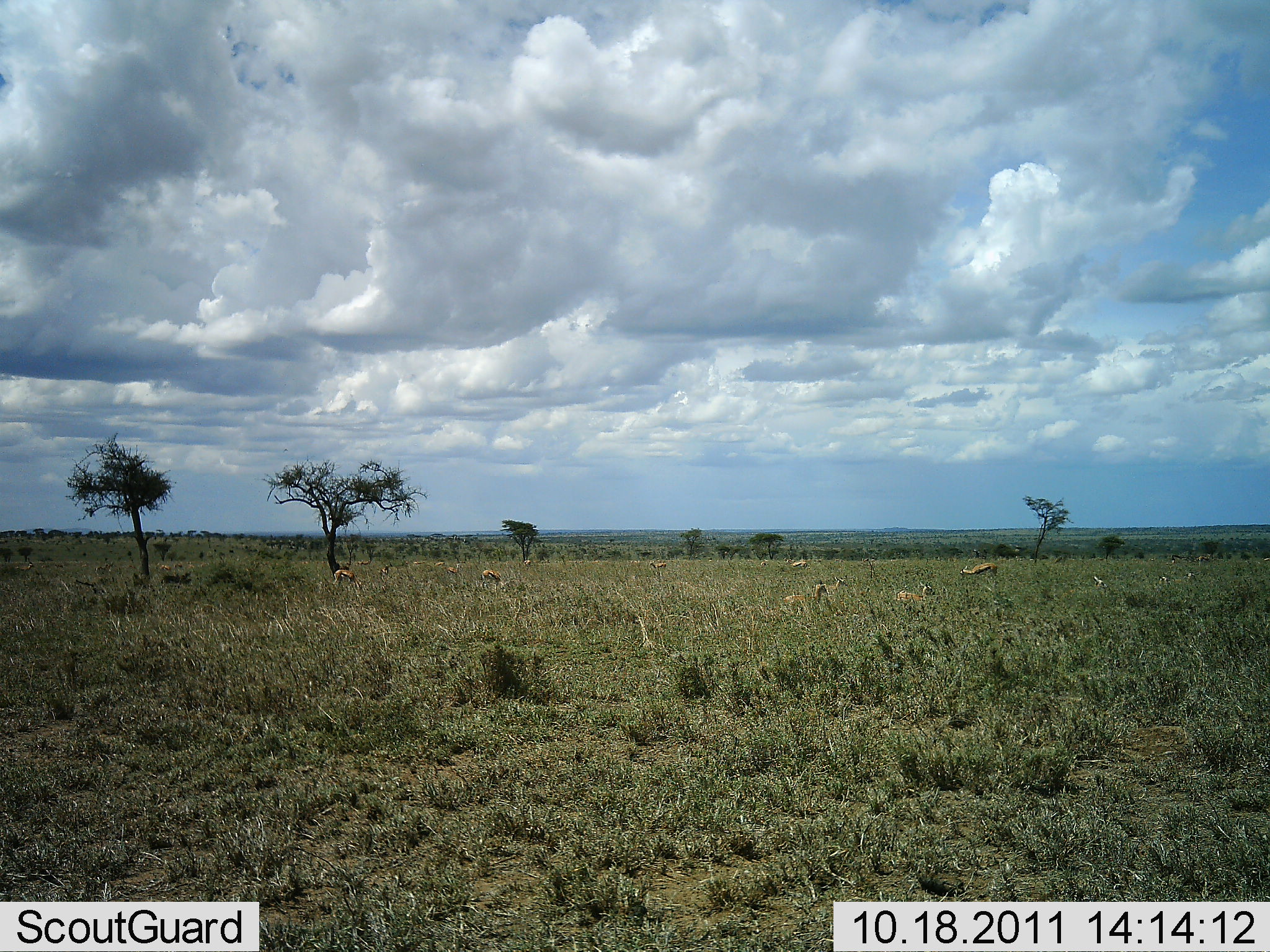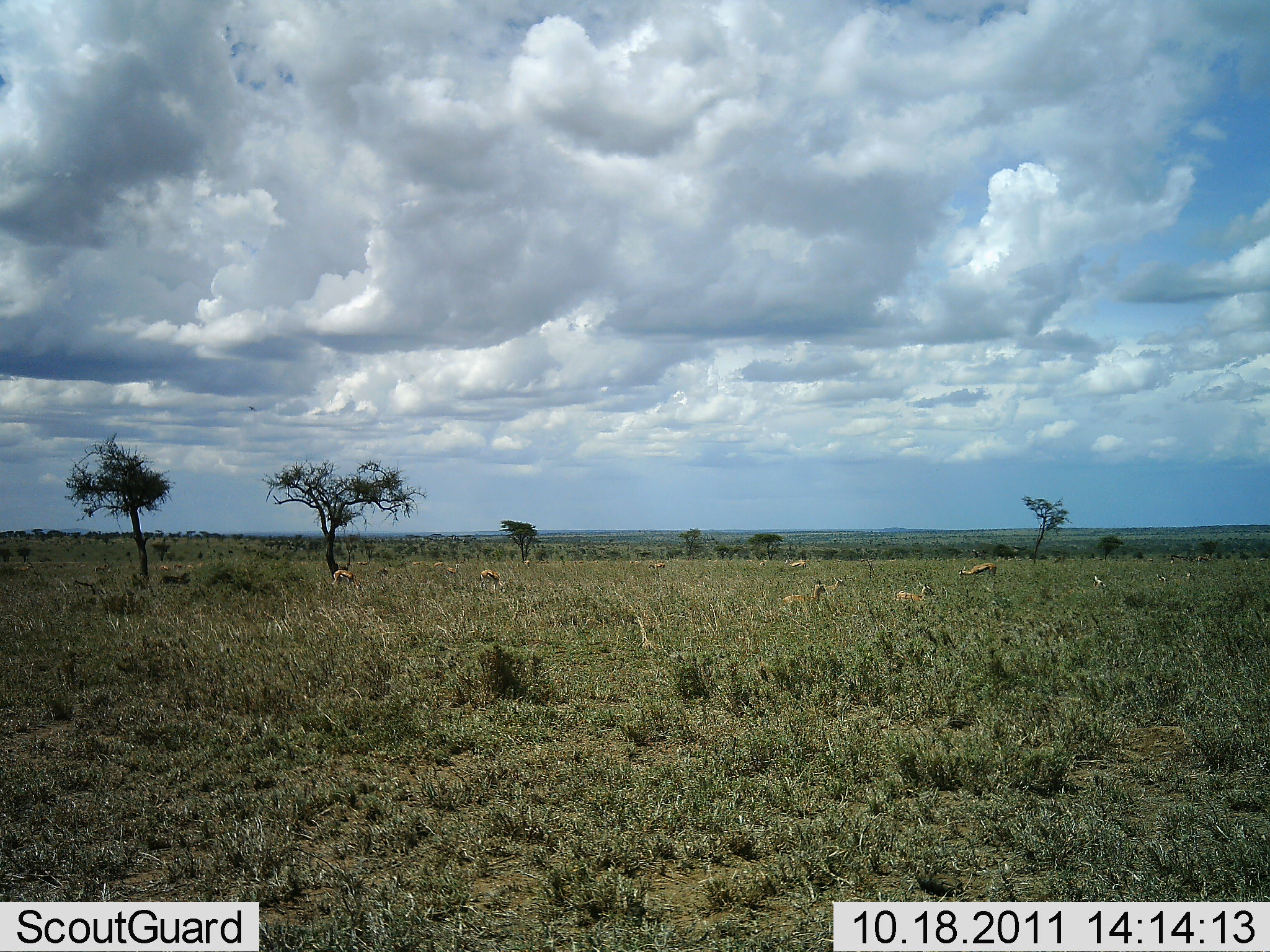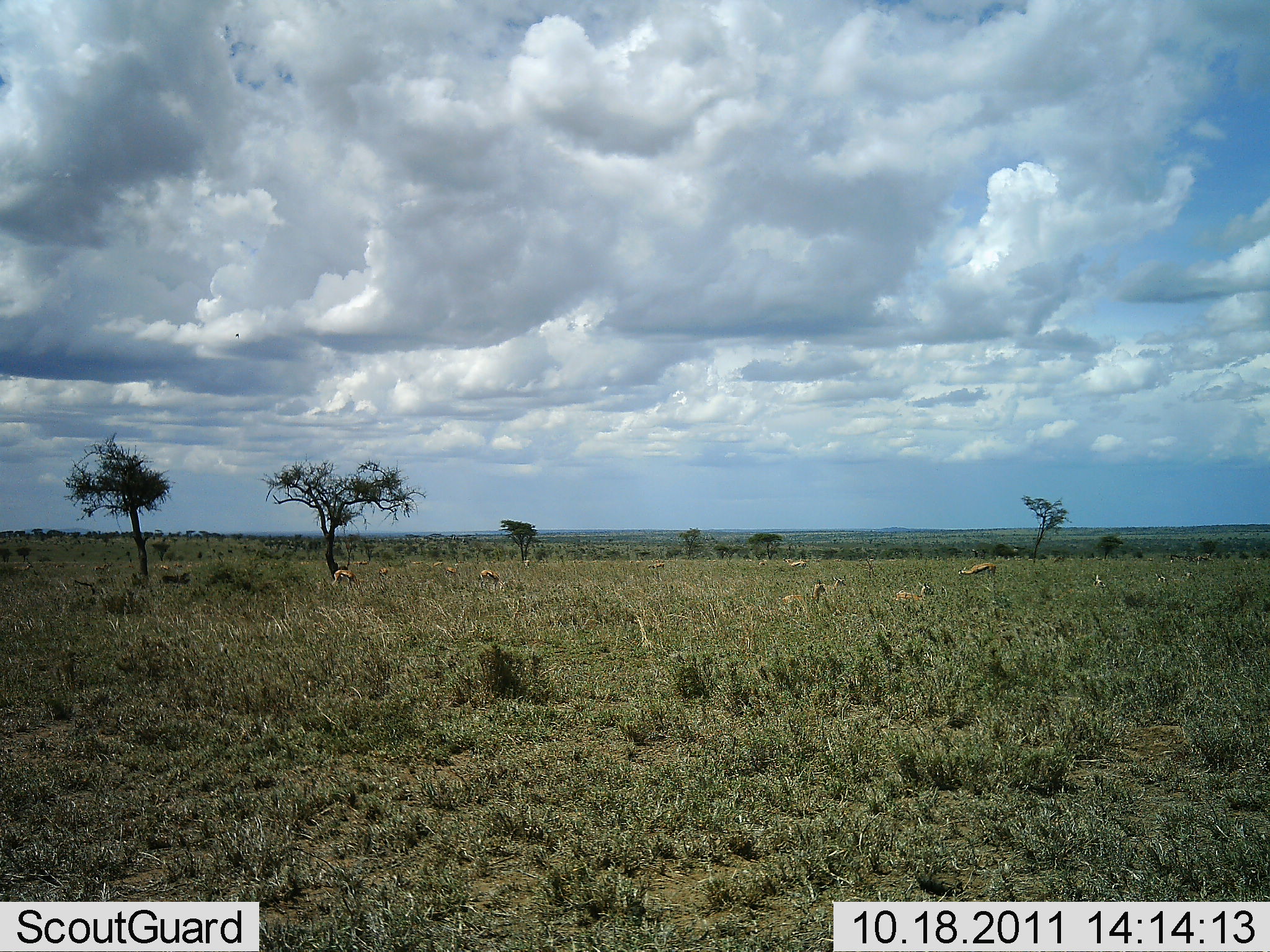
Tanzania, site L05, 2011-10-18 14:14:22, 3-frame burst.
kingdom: Animalia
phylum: Chordata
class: Mammalia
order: Artiodactyla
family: Bovidae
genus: Eudorcas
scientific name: Eudorcas thomsonii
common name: thomson's gazelle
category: gazellethomsons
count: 10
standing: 45%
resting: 55%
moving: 18%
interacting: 0%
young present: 0%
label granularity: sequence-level